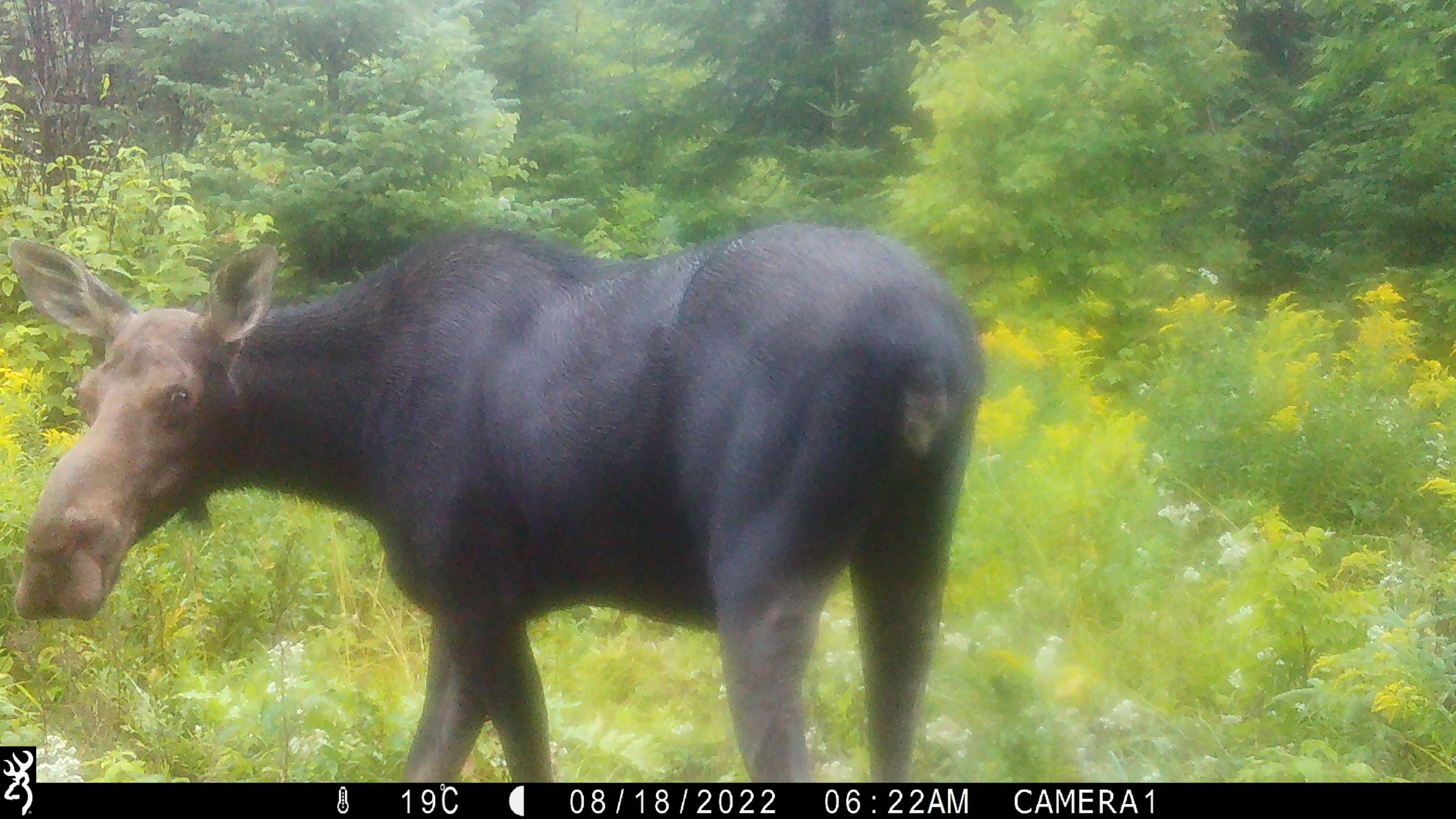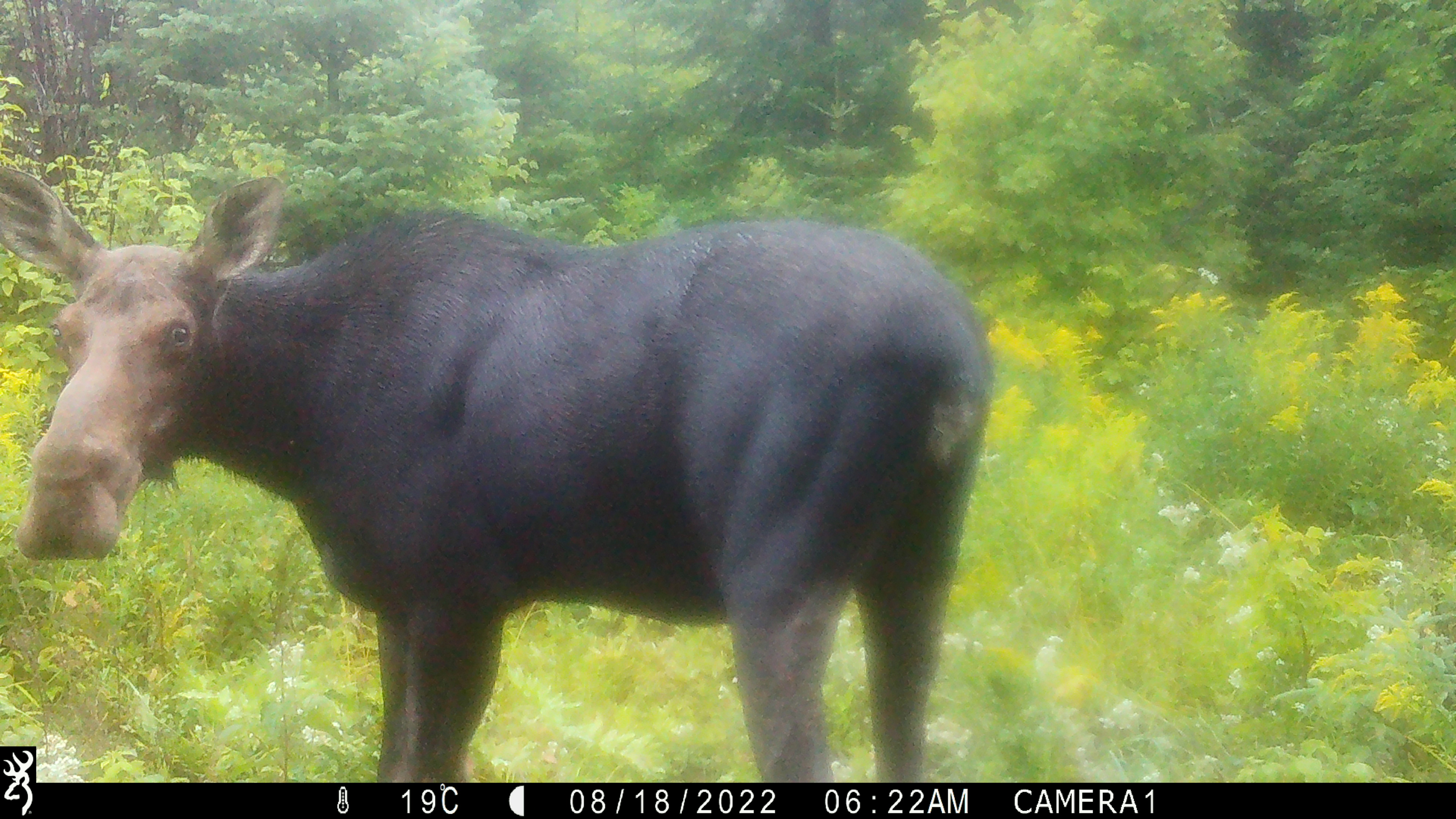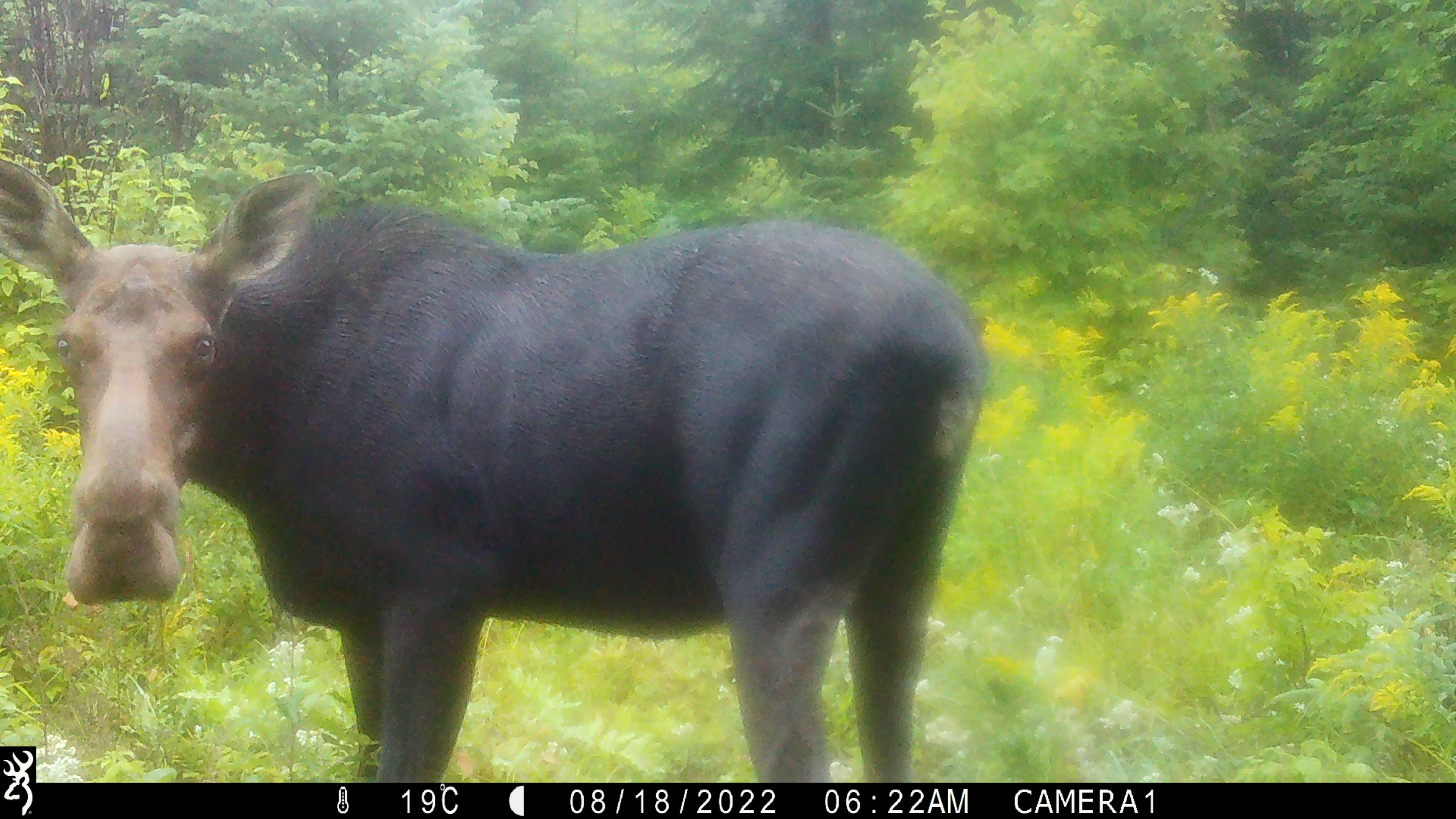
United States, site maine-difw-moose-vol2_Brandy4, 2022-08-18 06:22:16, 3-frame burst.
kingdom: Animalia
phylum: Chordata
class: Mammalia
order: Artiodactyla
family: Cervidae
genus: Alces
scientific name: Alces alces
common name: moose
Moose (Alces alces).